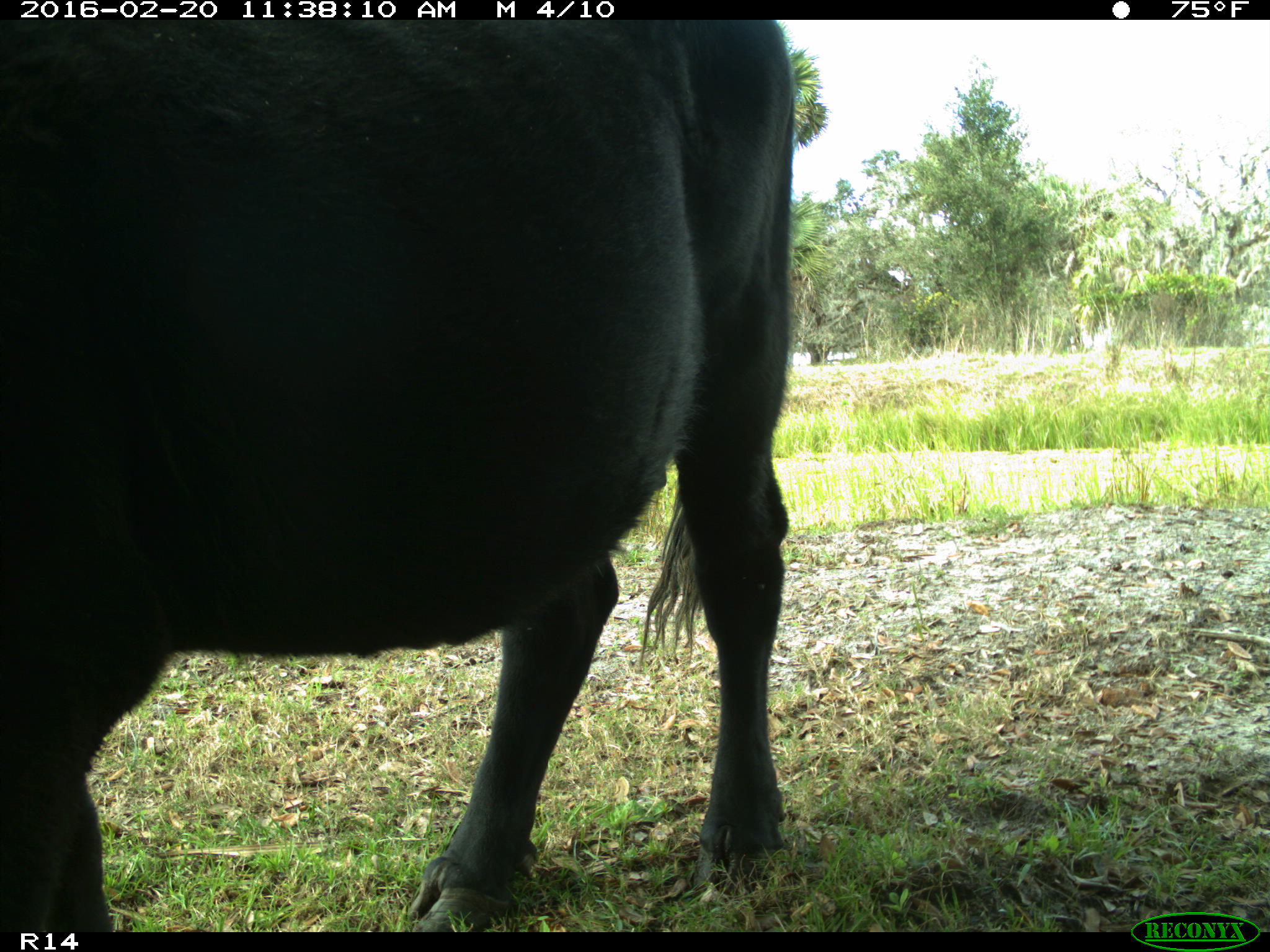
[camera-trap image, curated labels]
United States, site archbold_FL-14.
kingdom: Animalia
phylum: Chordata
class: Mammalia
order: Artiodactyla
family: Bovidae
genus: Bos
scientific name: Bos taurus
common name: domestic cow